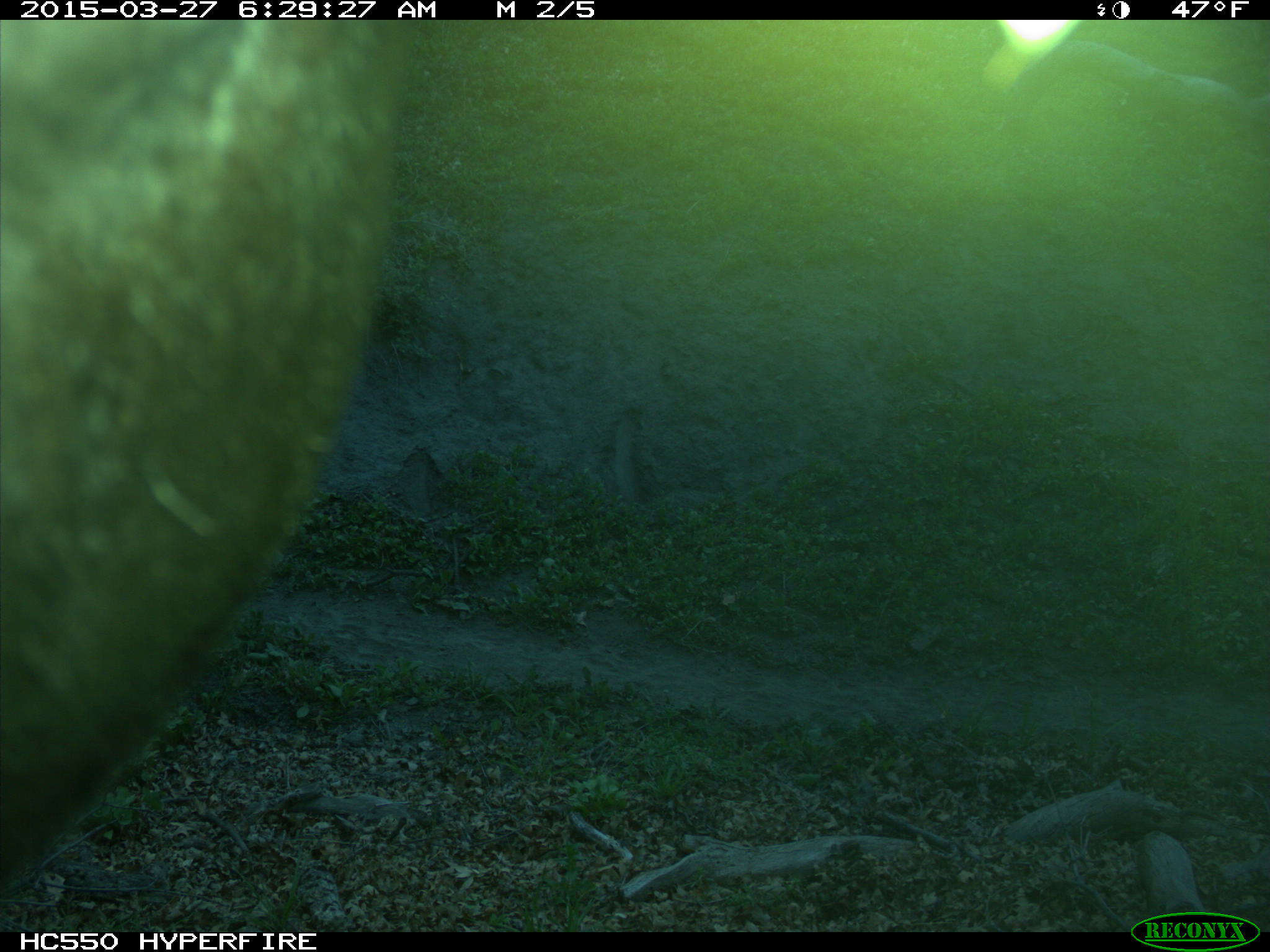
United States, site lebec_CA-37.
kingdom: Animalia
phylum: Chordata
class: Mammalia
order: Artiodactyla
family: Bovidae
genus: Bos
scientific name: Bos taurus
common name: domestic cow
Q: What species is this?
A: Bos taurus (domestic cow).